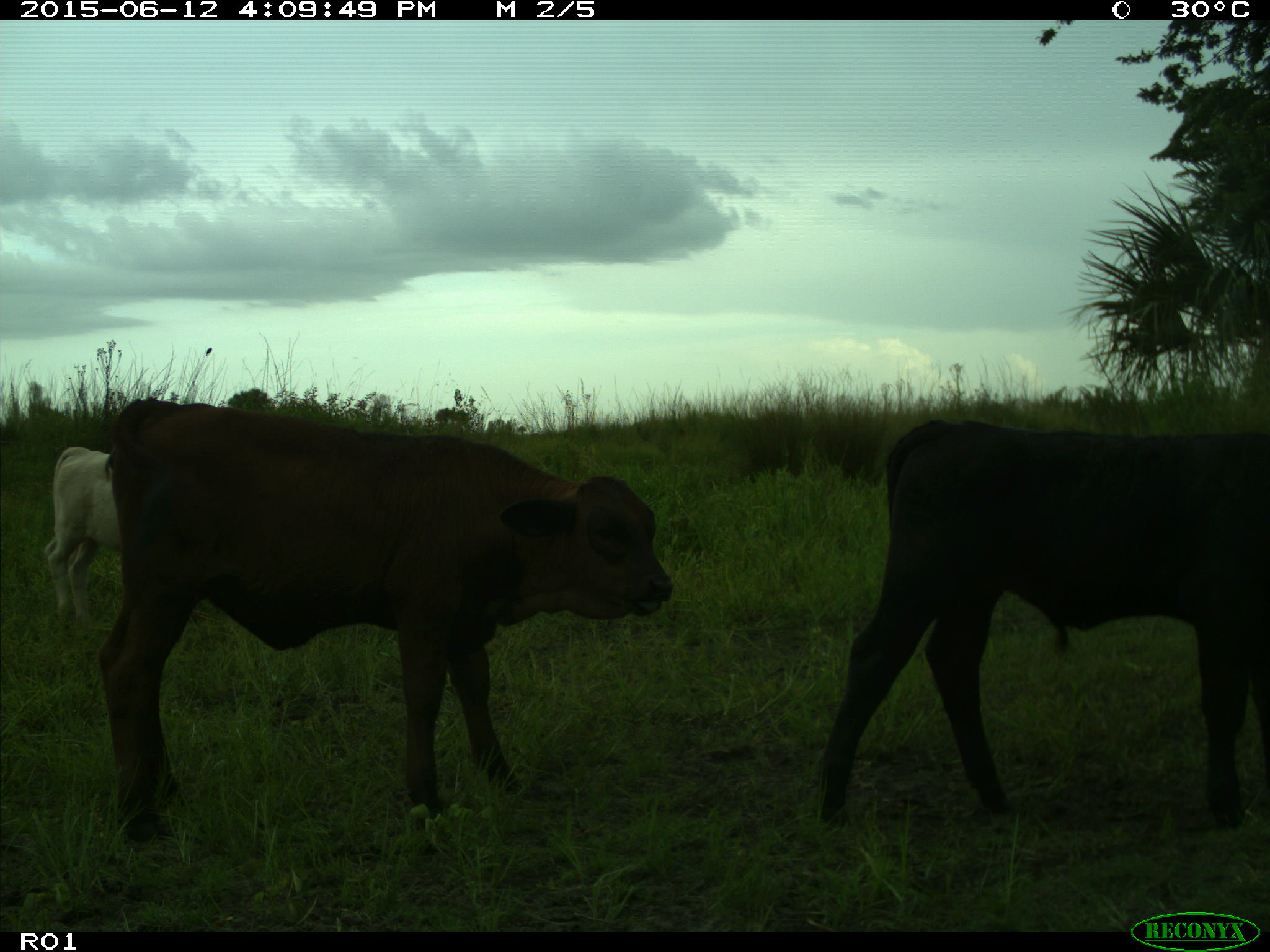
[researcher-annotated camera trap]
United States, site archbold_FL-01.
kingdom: Animalia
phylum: Chordata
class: Mammalia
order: Artiodactyla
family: Bovidae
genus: Bos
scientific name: Bos taurus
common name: domestic cow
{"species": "Bos taurus (domestic cow)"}